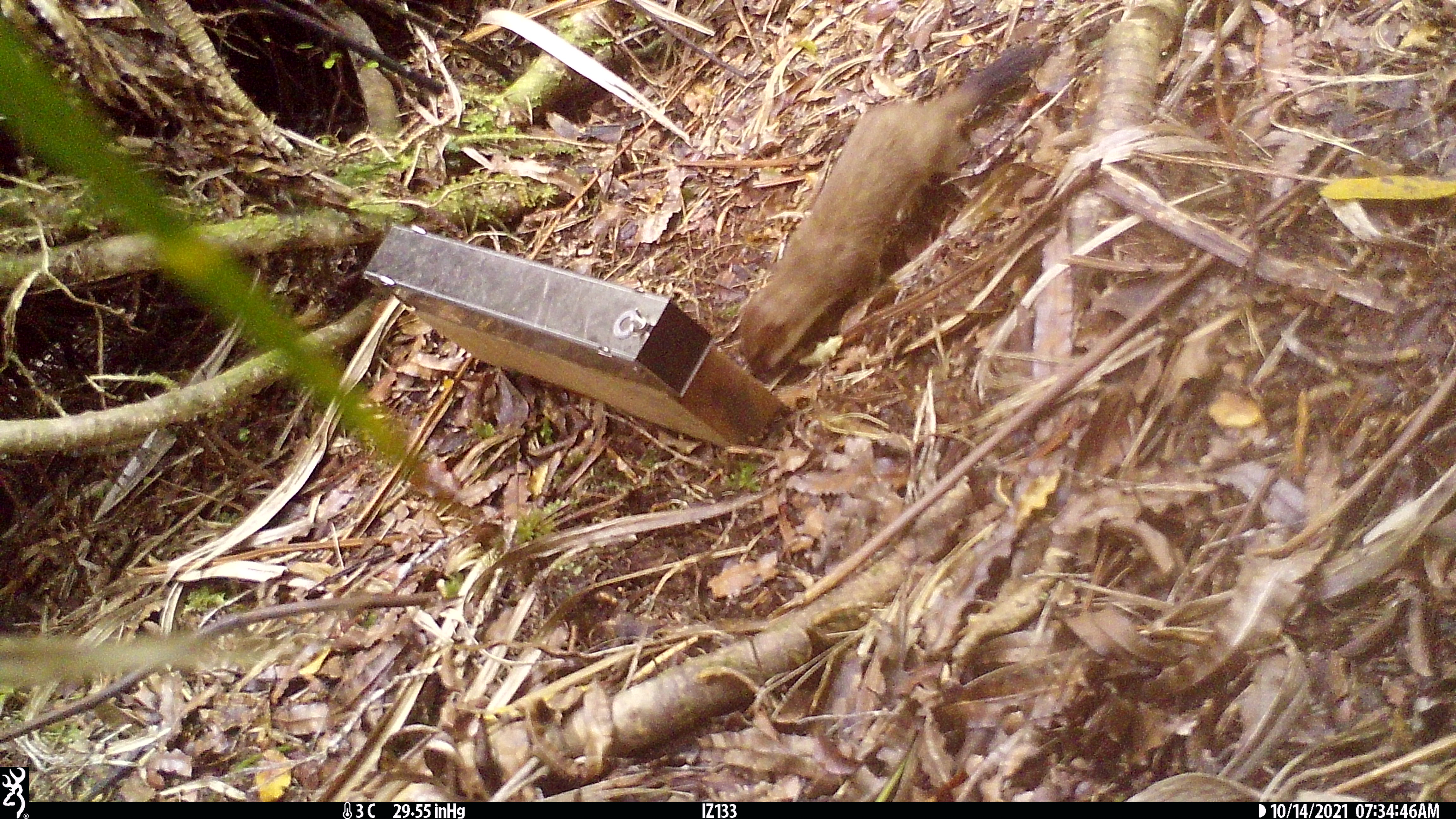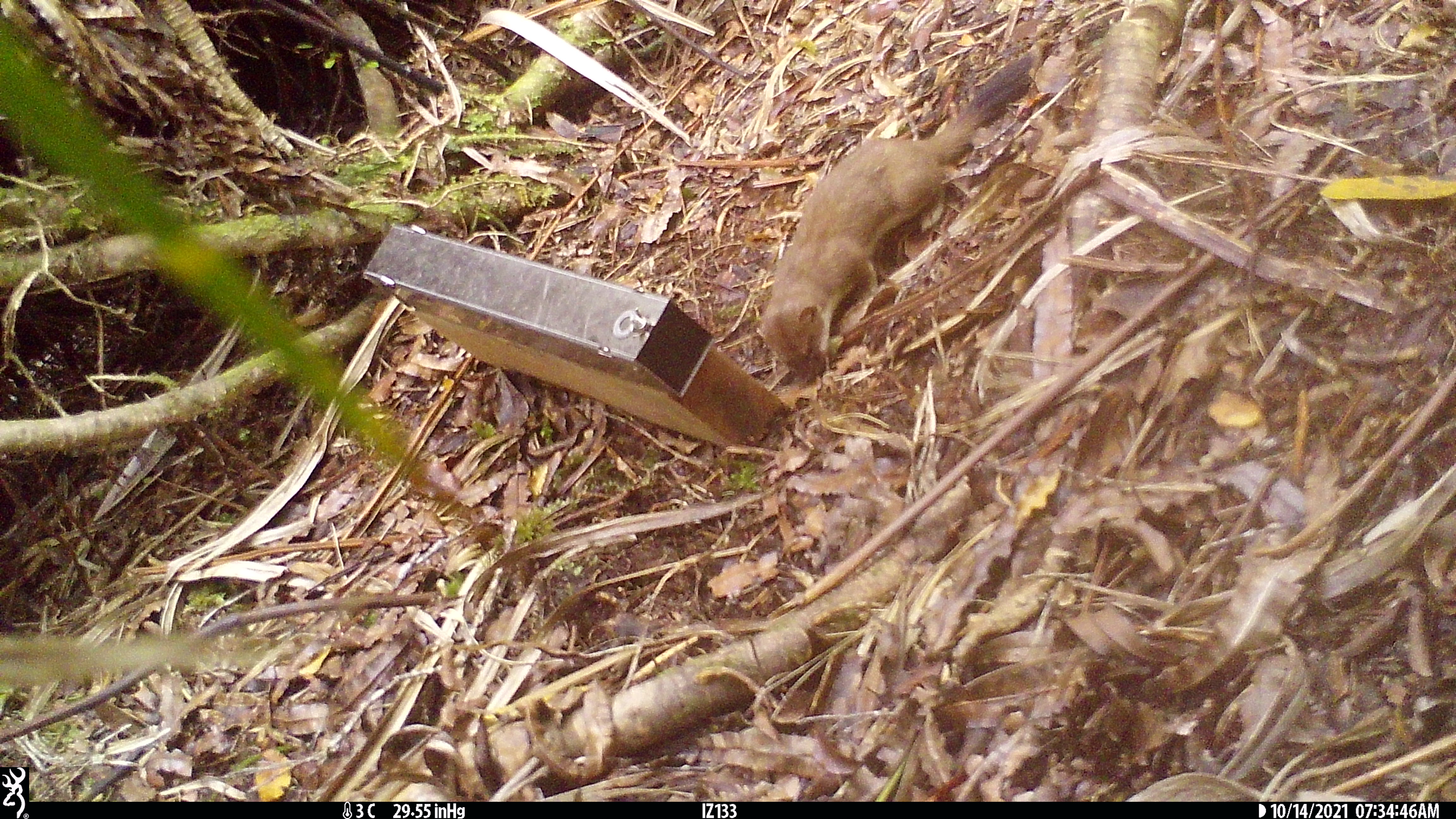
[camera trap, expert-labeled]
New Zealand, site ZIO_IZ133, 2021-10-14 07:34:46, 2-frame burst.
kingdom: Animalia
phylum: Chordata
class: Mammalia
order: Carnivora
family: Mustelidae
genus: Mustela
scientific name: Mustela erminea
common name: stoat